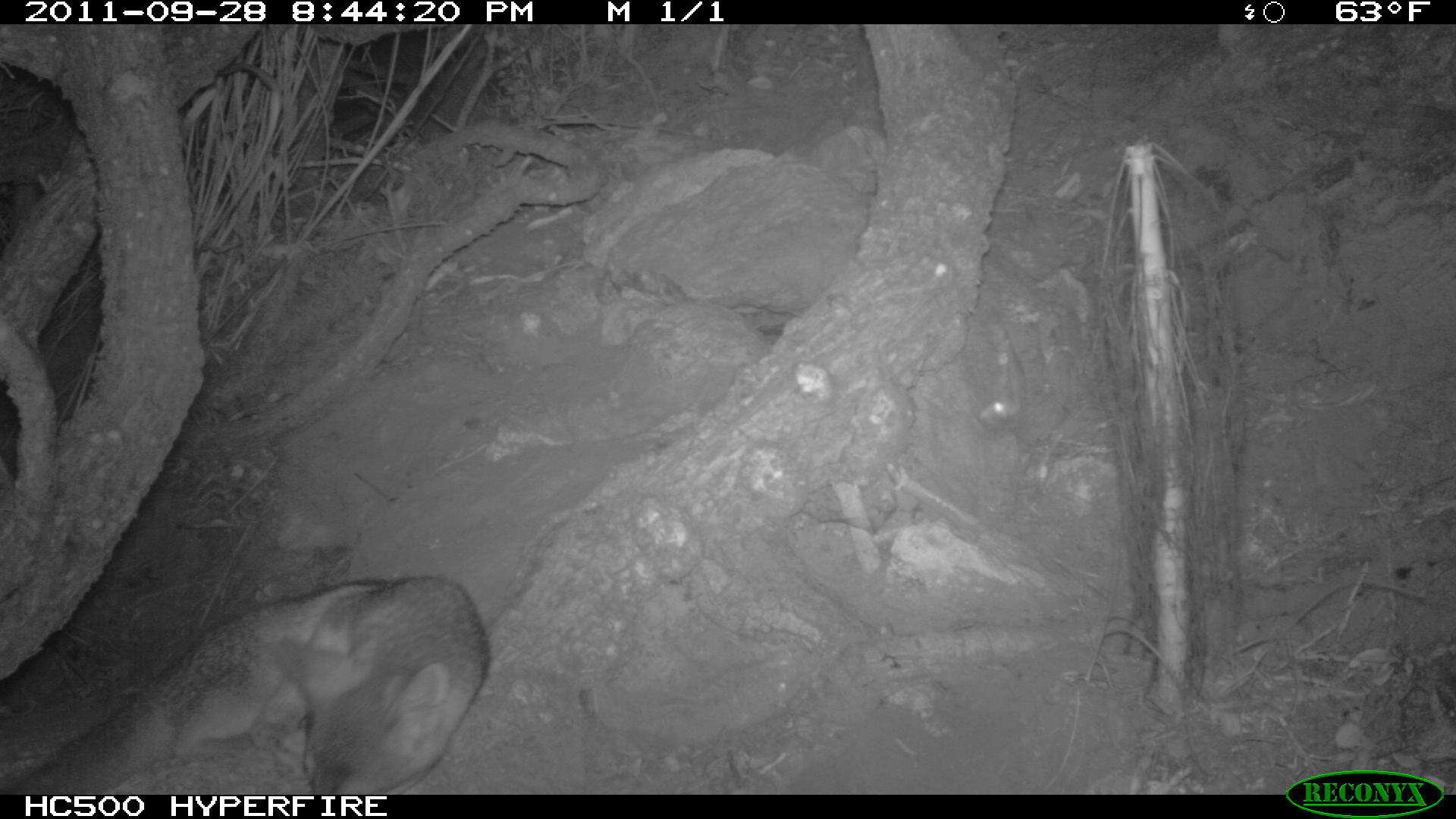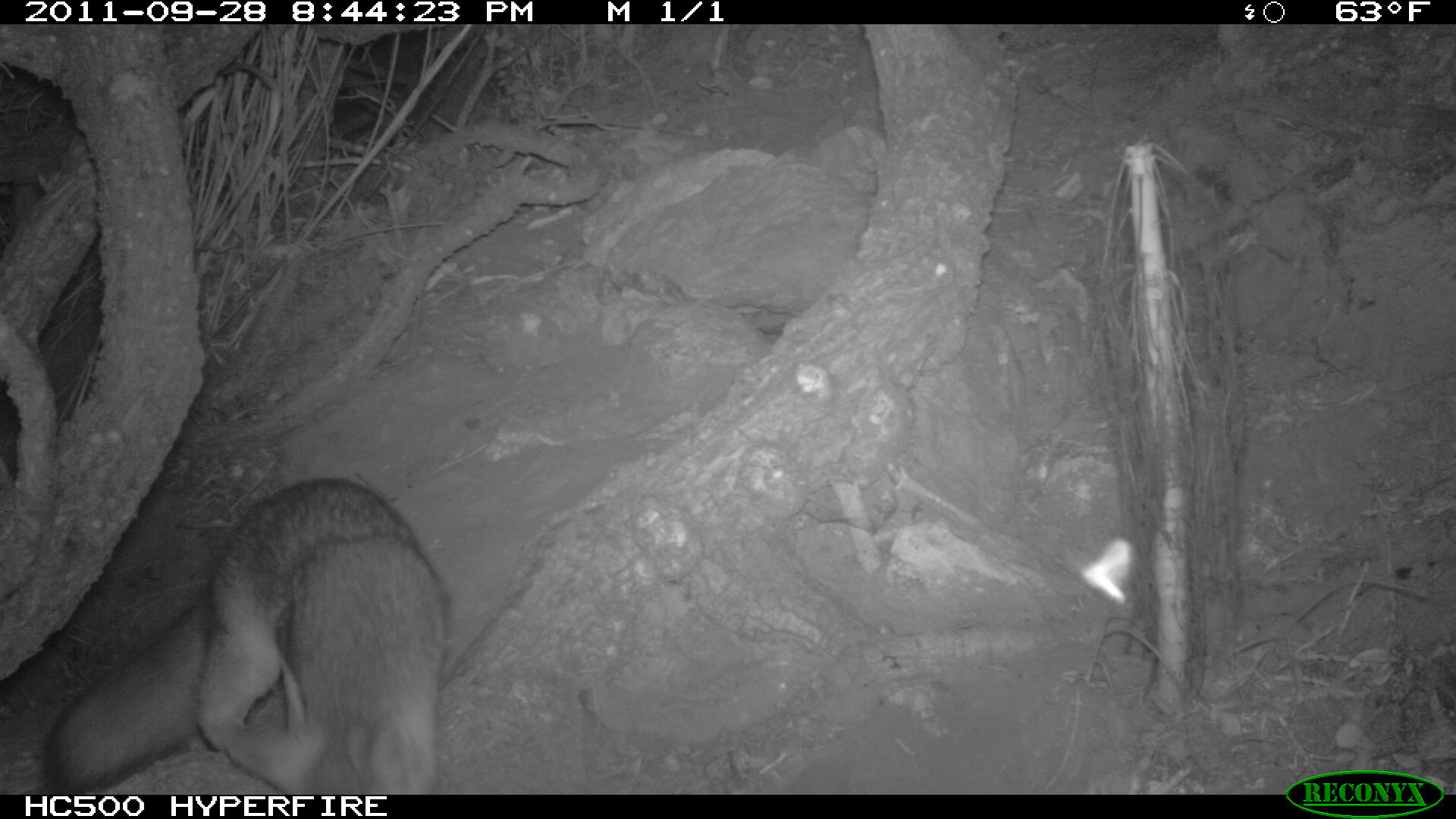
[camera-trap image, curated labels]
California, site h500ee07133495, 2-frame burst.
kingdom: Animalia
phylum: Chordata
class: Mammalia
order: Carnivora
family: Canidae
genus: Urocyon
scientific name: Urocyon littoralis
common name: island fox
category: fox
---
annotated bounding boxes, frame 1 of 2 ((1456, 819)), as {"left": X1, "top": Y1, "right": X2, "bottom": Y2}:
fox: {"left": 4, "top": 576, "right": 488, "bottom": 795}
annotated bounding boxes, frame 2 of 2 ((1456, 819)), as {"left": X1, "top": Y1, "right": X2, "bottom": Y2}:
fox: {"left": 39, "top": 478, "right": 447, "bottom": 795}